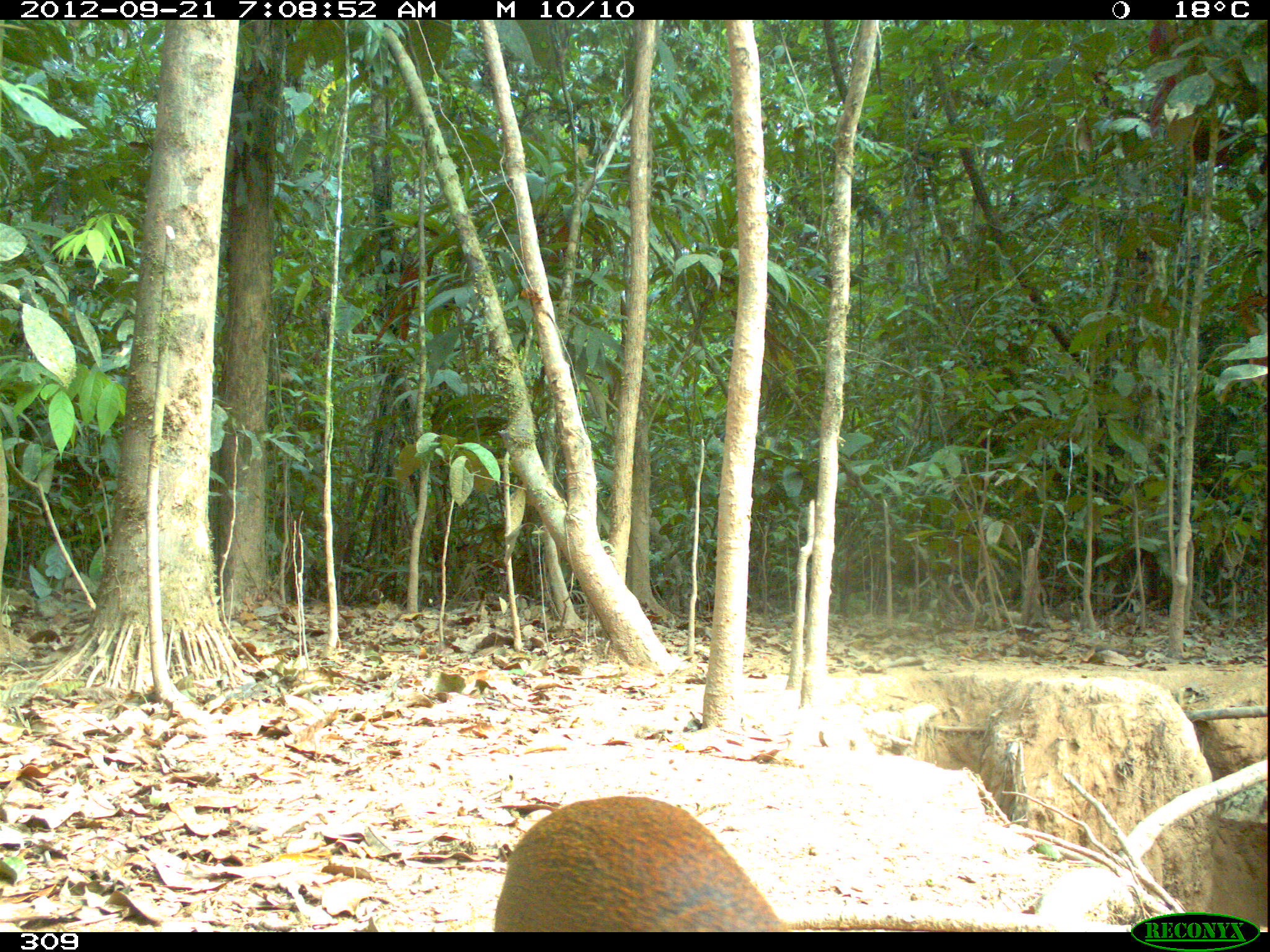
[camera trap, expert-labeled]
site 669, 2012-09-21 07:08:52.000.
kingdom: Animalia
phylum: Chordata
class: Mammalia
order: Rodentia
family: Dasyproctidae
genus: Dasyprocta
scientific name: Dasyprocta punctata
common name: central american agouti